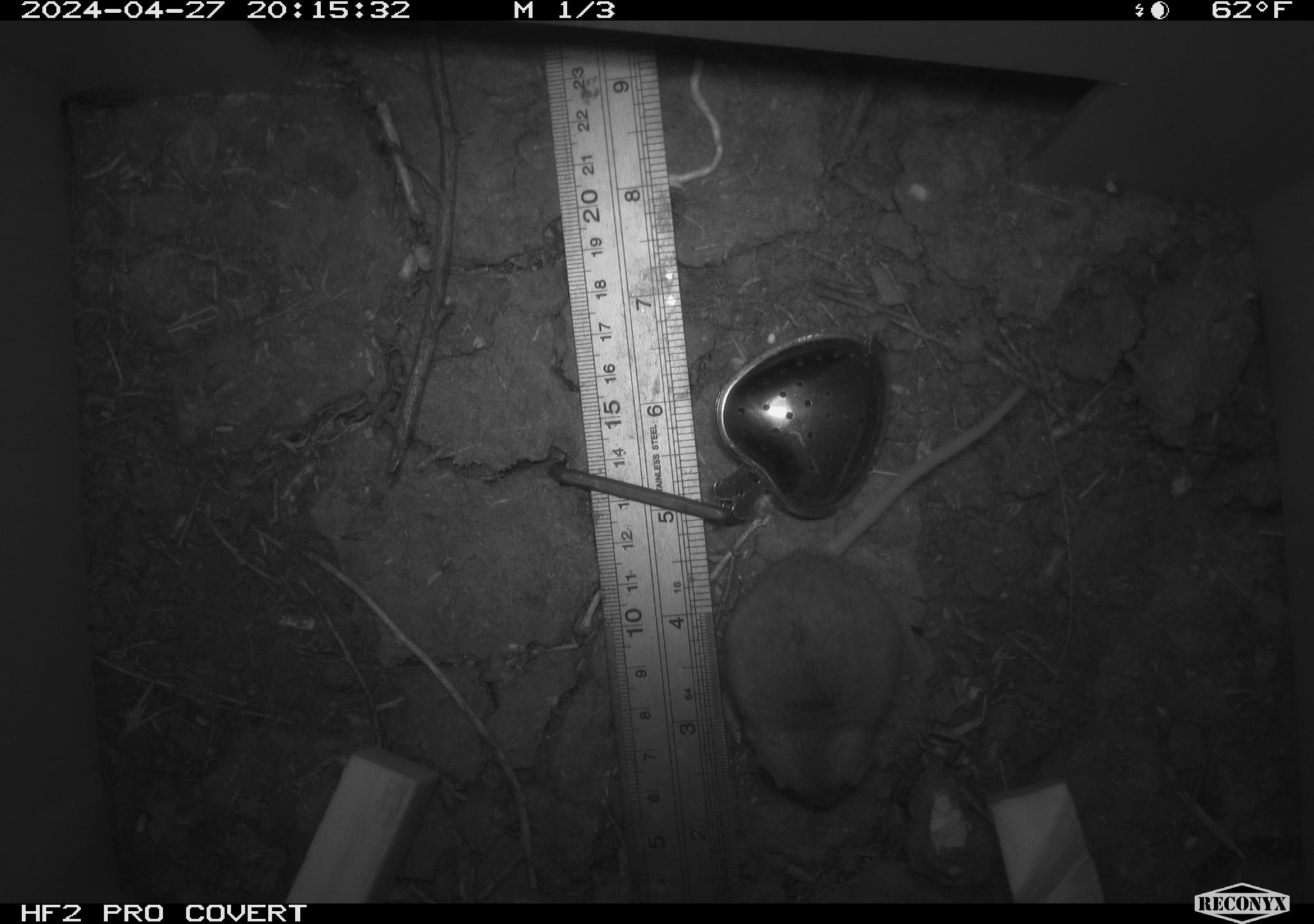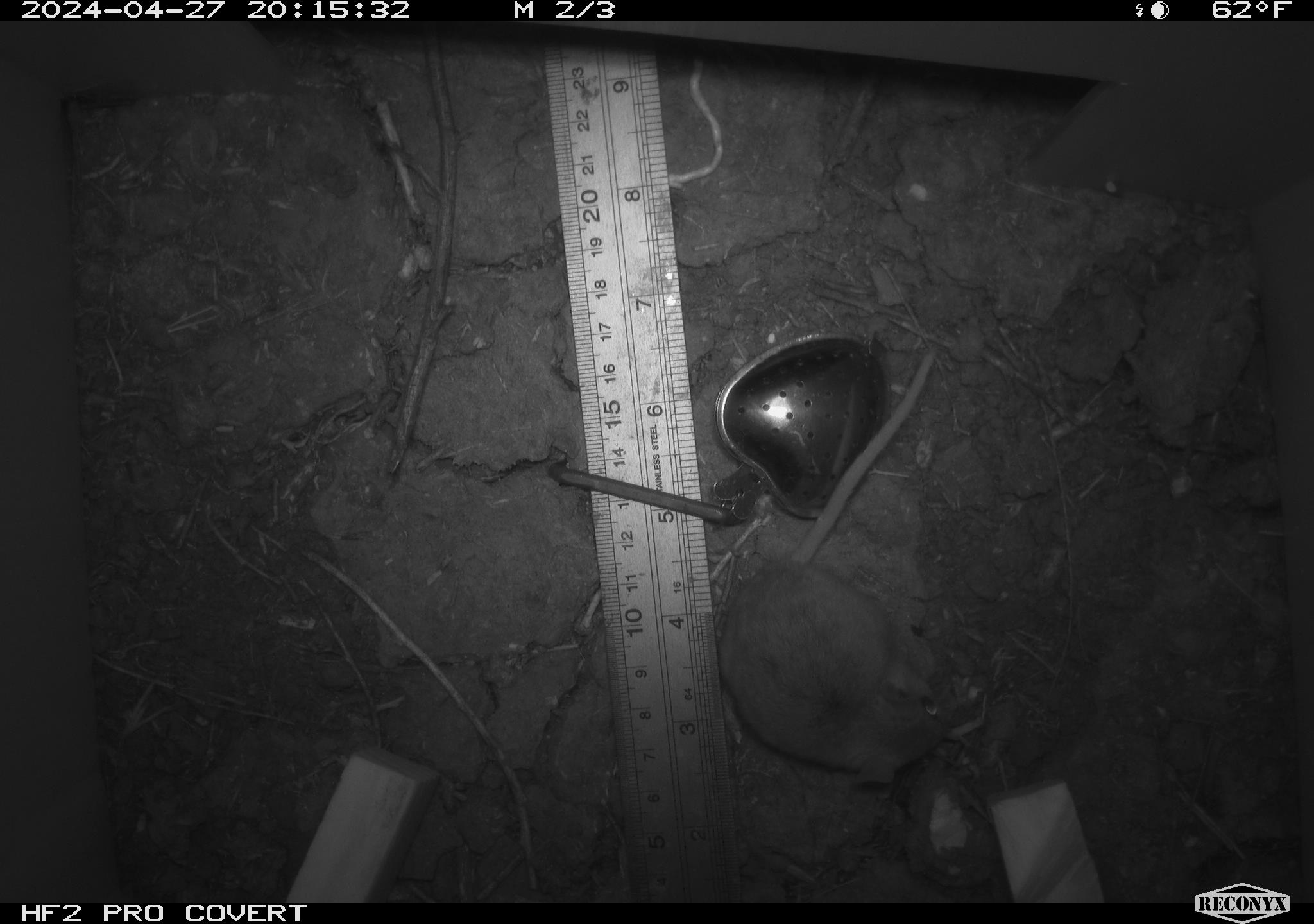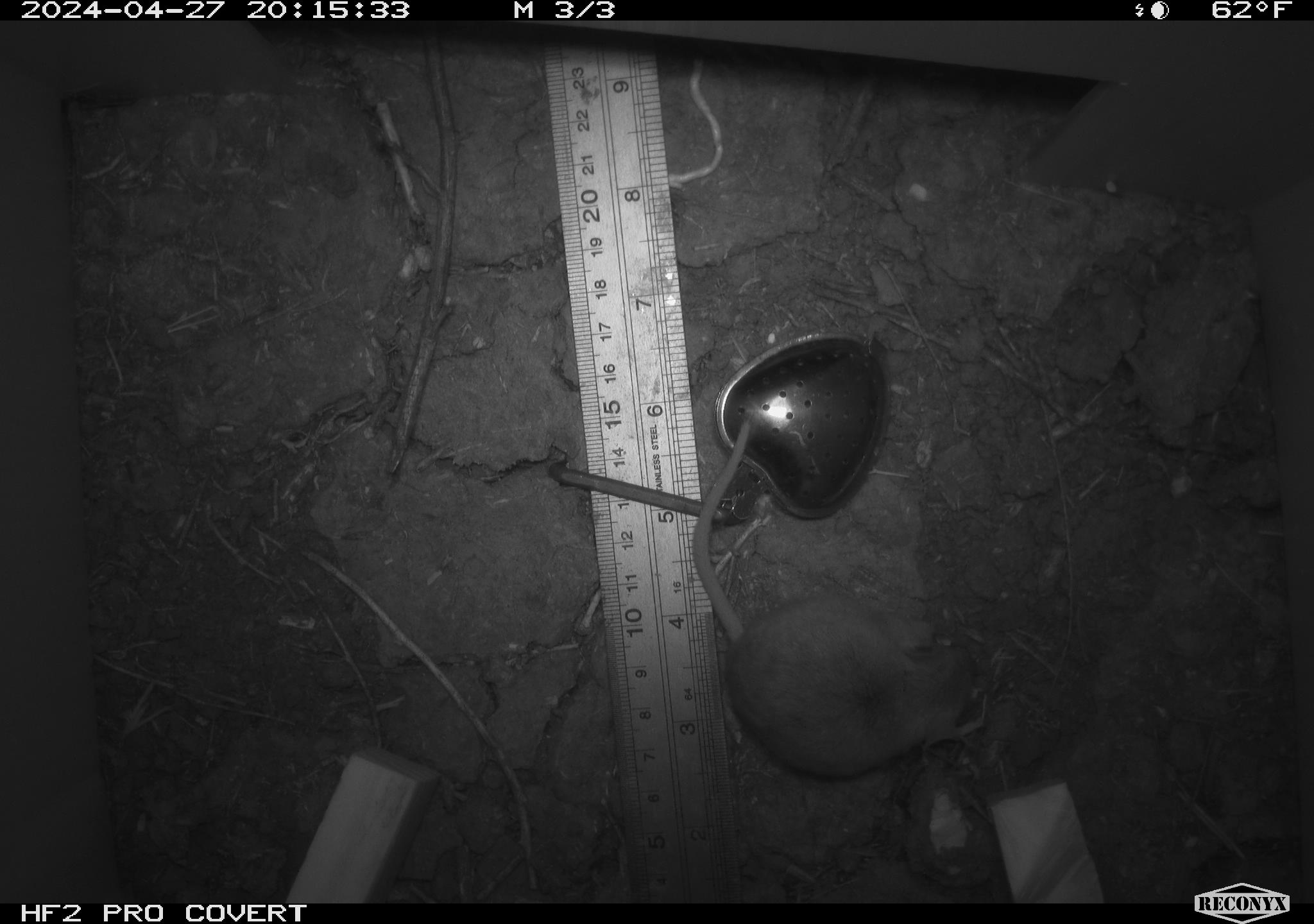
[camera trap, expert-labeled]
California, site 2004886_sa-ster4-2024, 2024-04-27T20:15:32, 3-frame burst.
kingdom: Animalia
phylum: Chordata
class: Mammalia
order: Rodentia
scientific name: Rodentia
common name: mouse species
Mouse species (Rodentia).